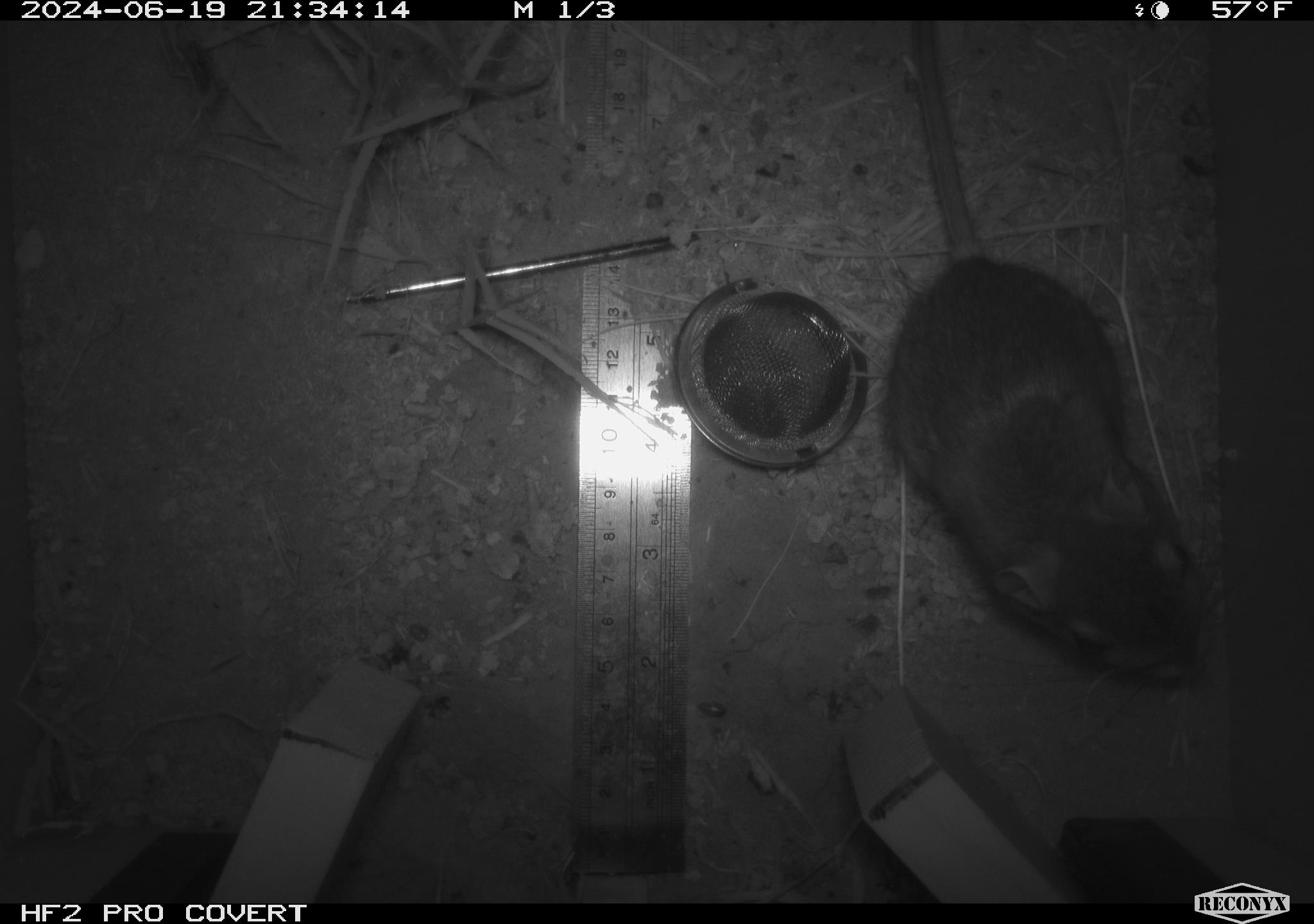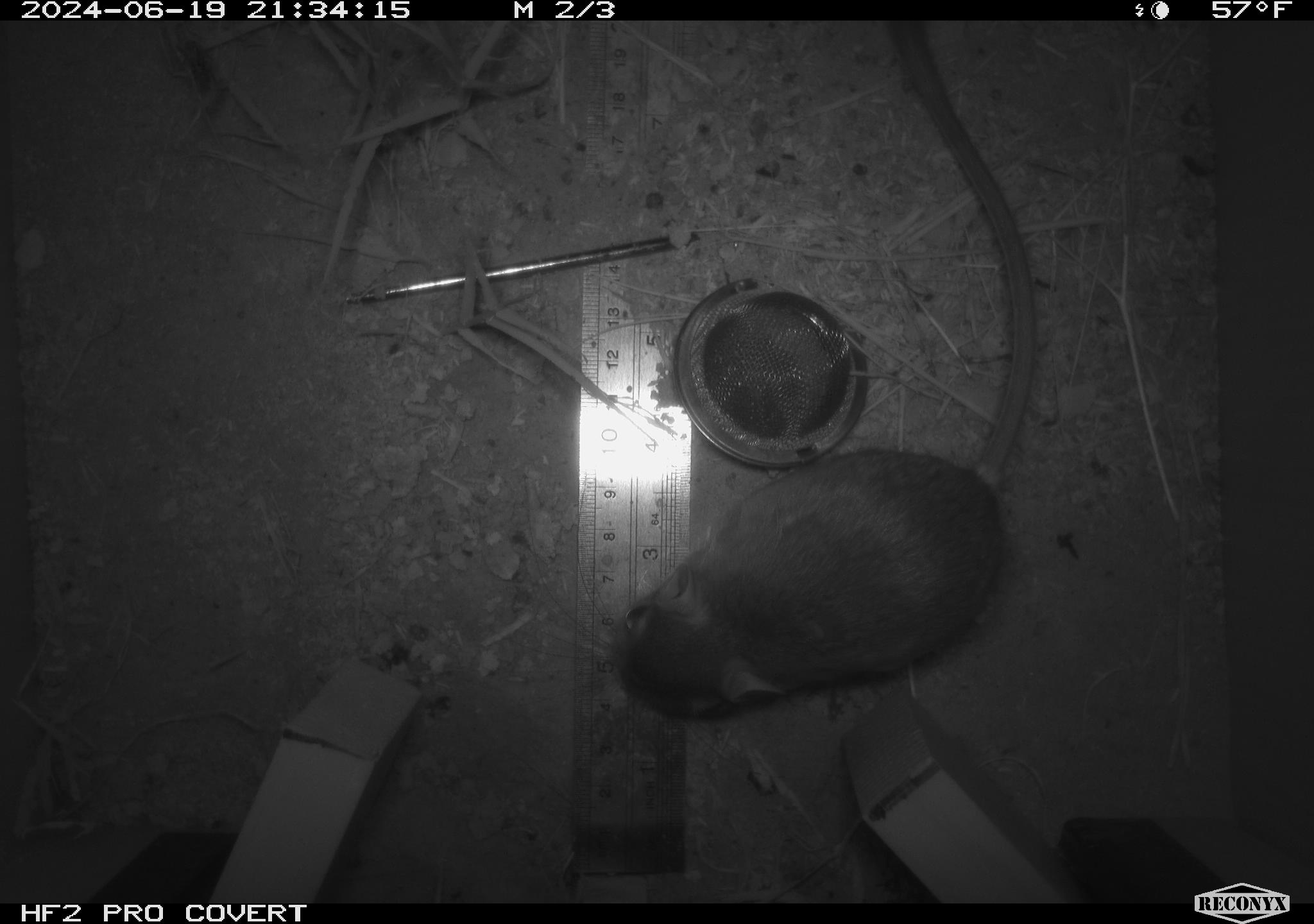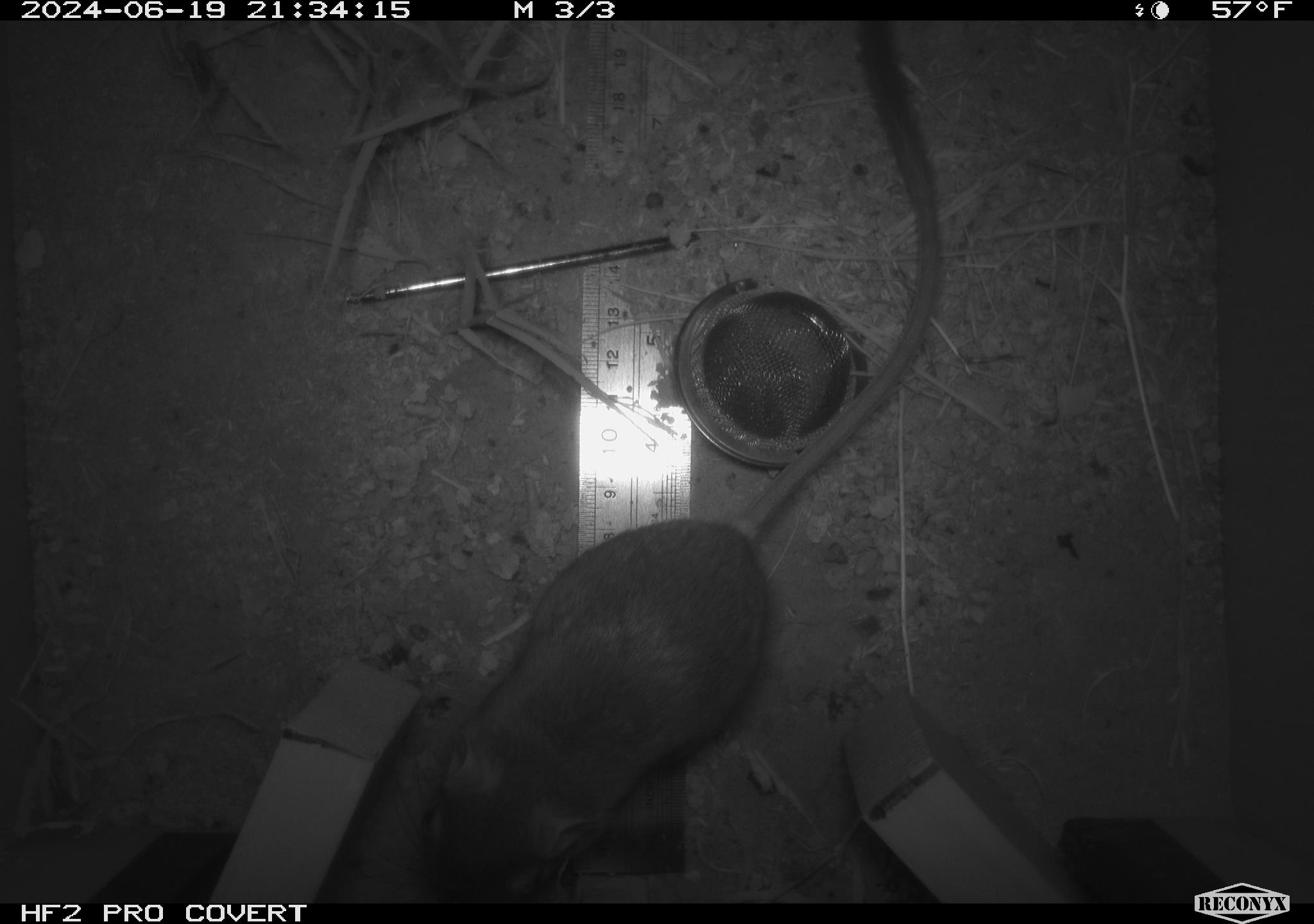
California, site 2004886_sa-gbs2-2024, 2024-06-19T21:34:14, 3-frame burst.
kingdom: Animalia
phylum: Chordata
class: Mammalia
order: Rodentia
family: Heteromyidae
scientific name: Heteromyidae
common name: kangaroo rats and pocket mice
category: heteromyidae family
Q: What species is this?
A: Heteromyidae family (kangaroo rats and pocket mice) (Heteromyidae).